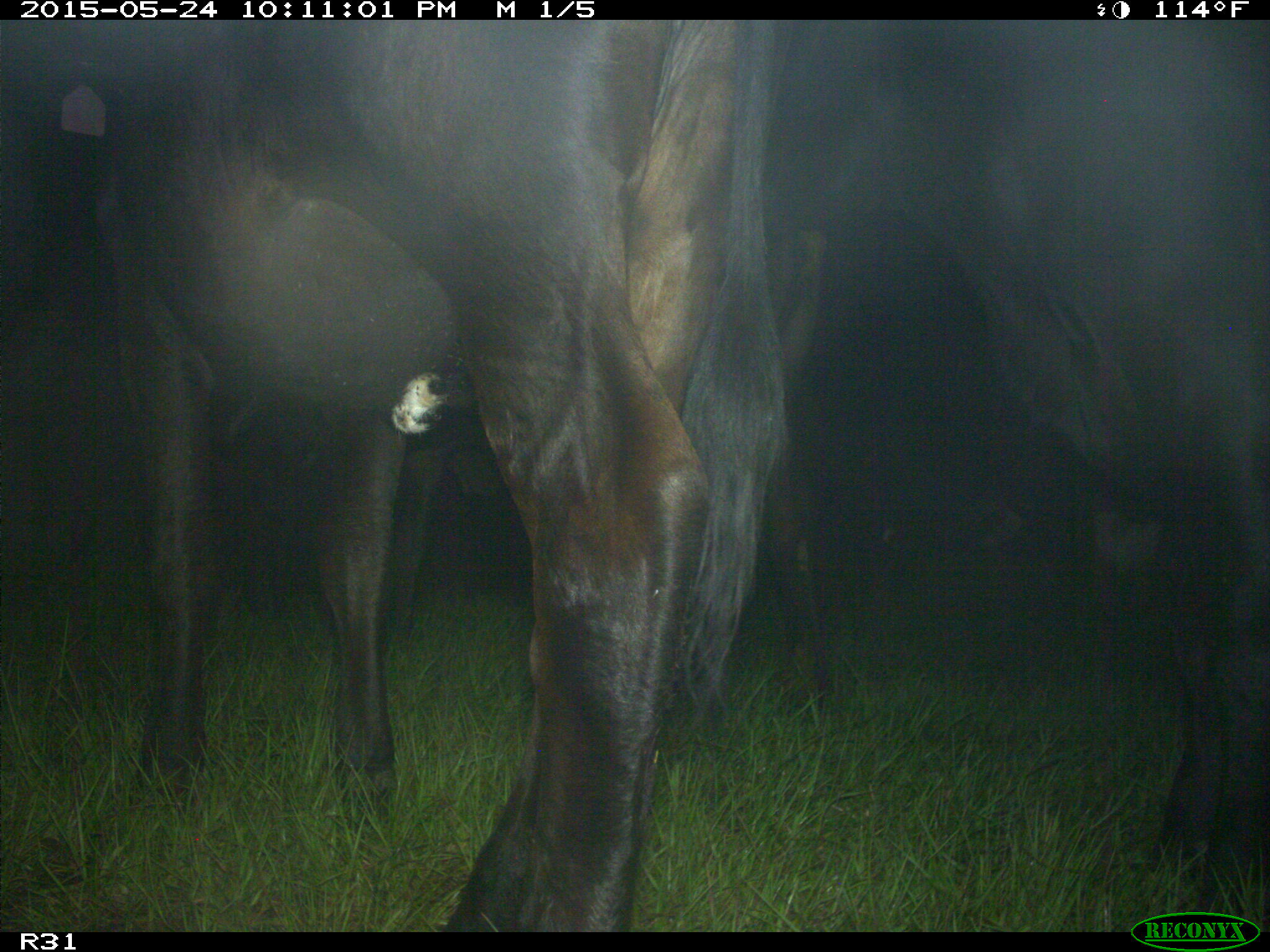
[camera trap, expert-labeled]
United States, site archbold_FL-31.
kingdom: Animalia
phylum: Chordata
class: Mammalia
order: Artiodactyla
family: Bovidae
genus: Bos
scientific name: Bos taurus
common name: domestic cow